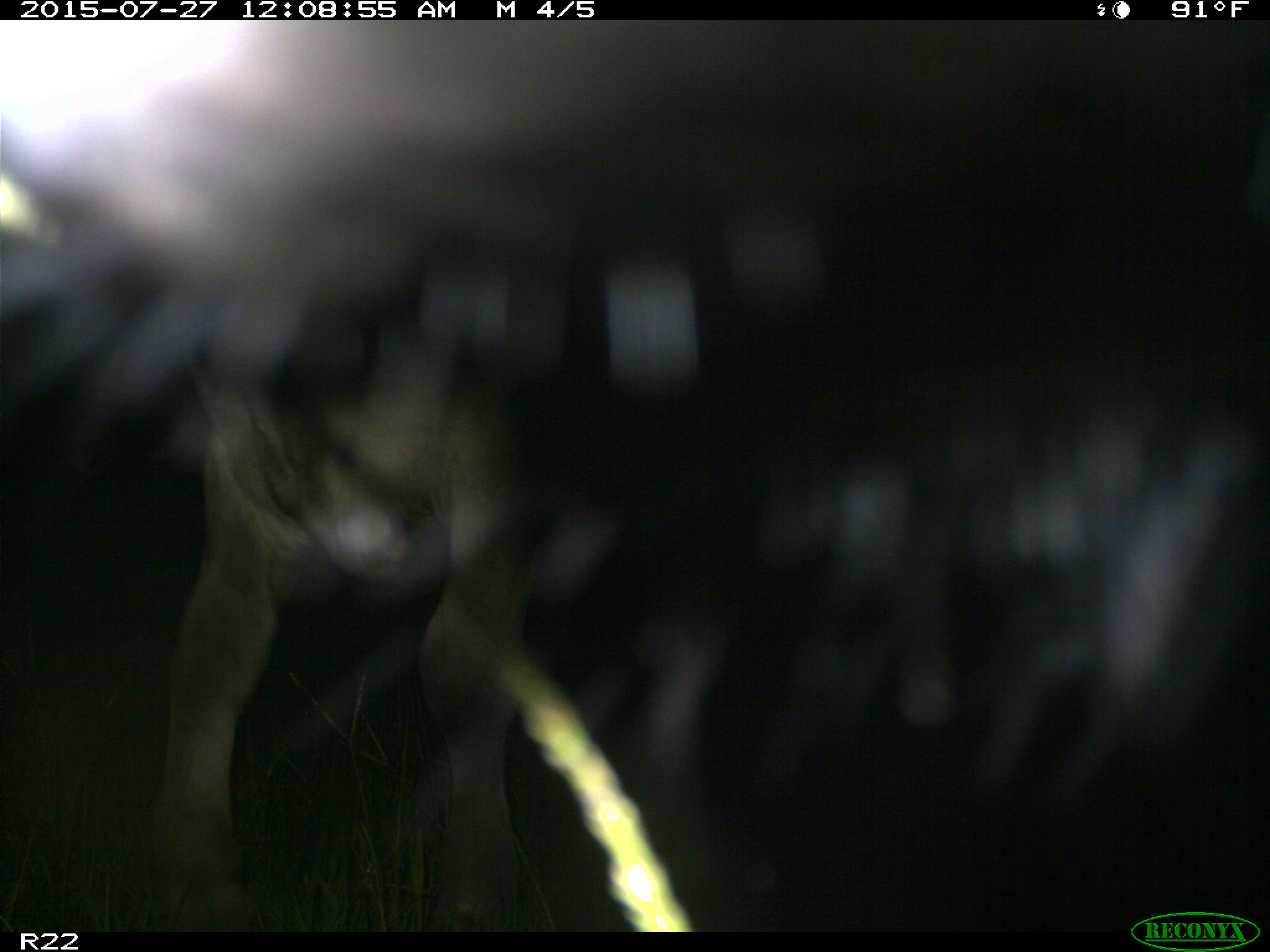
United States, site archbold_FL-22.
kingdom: Animalia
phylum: Chordata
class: Mammalia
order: Artiodactyla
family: Bovidae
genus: Bos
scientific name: Bos taurus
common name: domestic cow